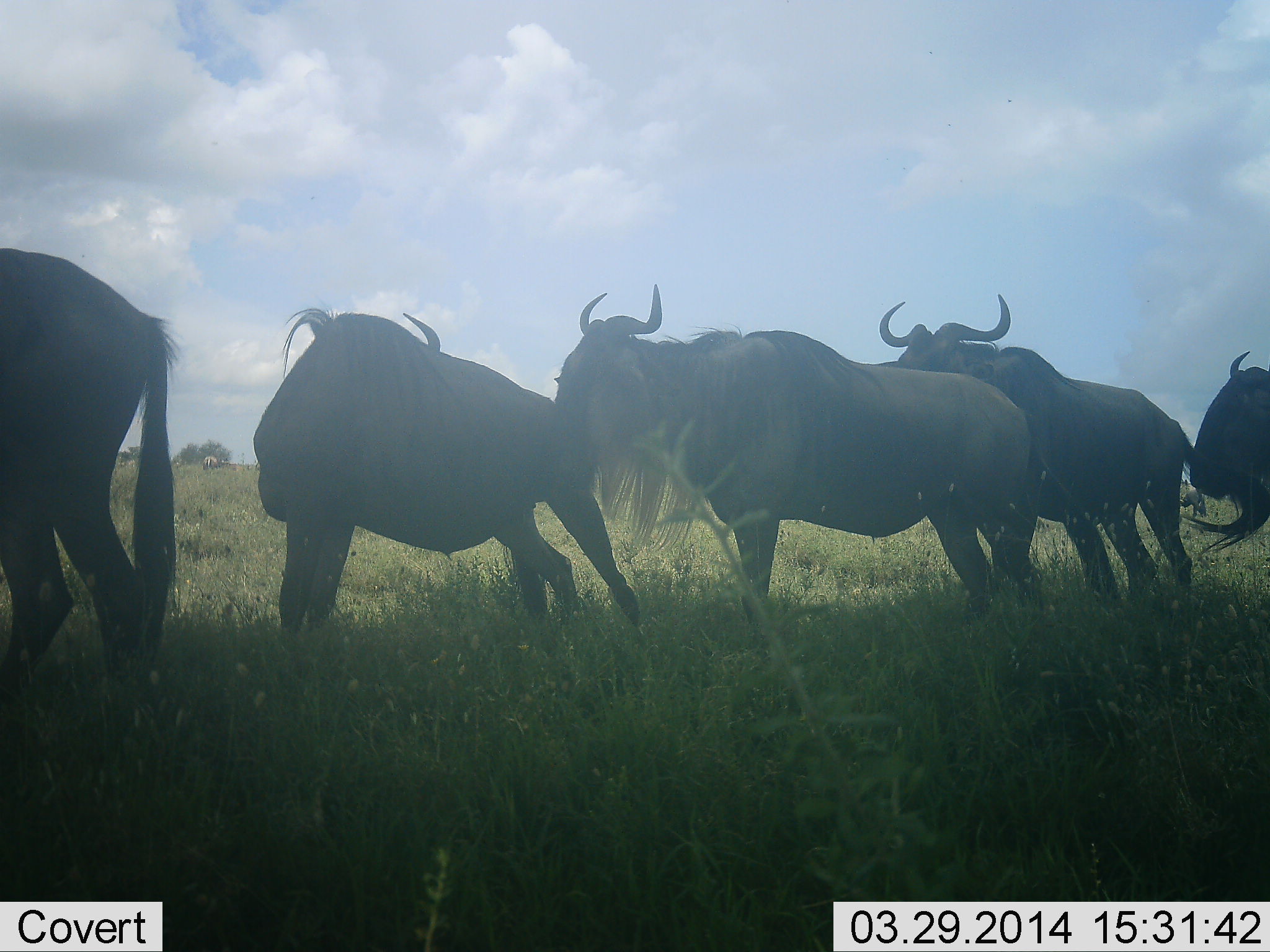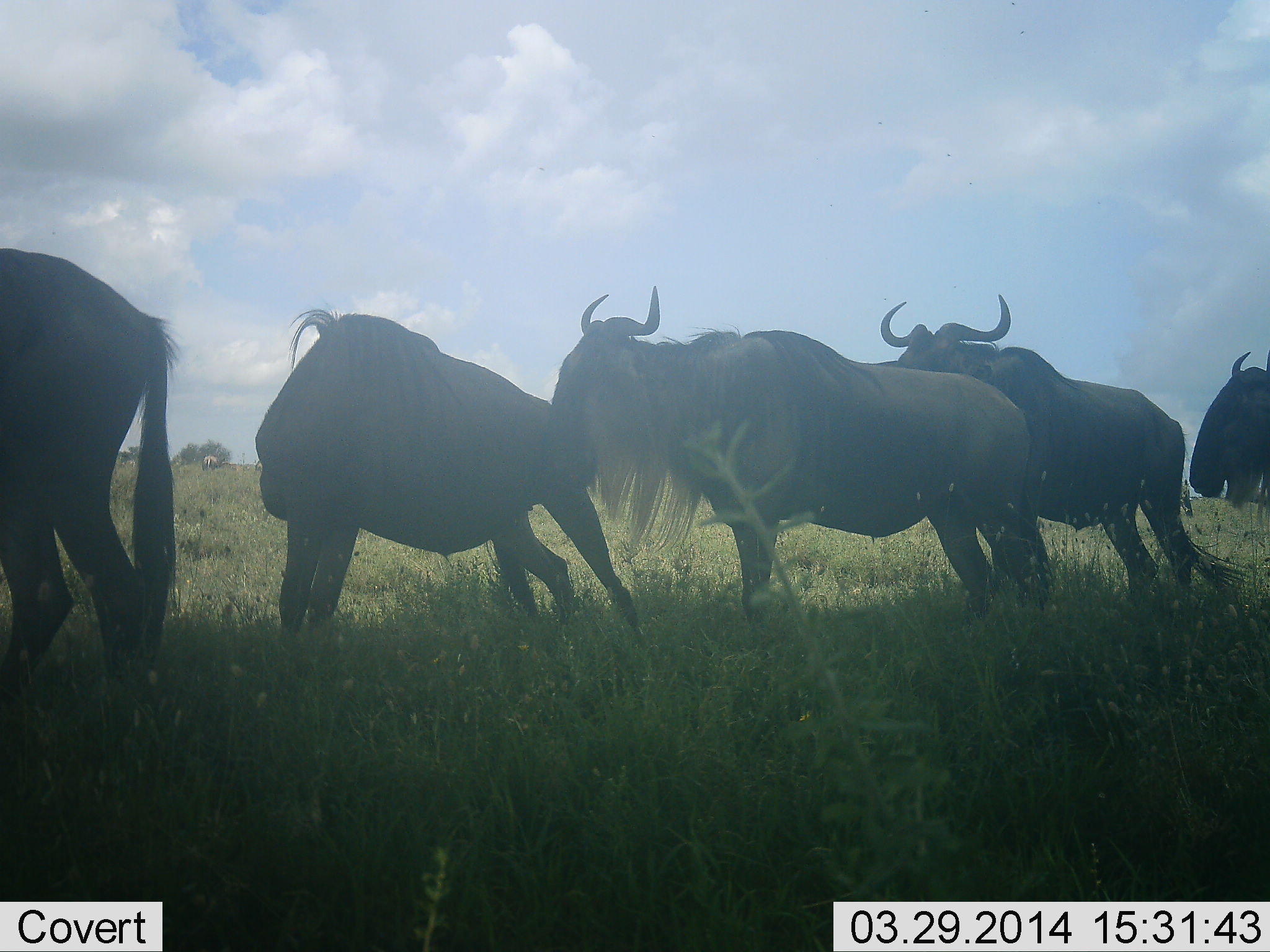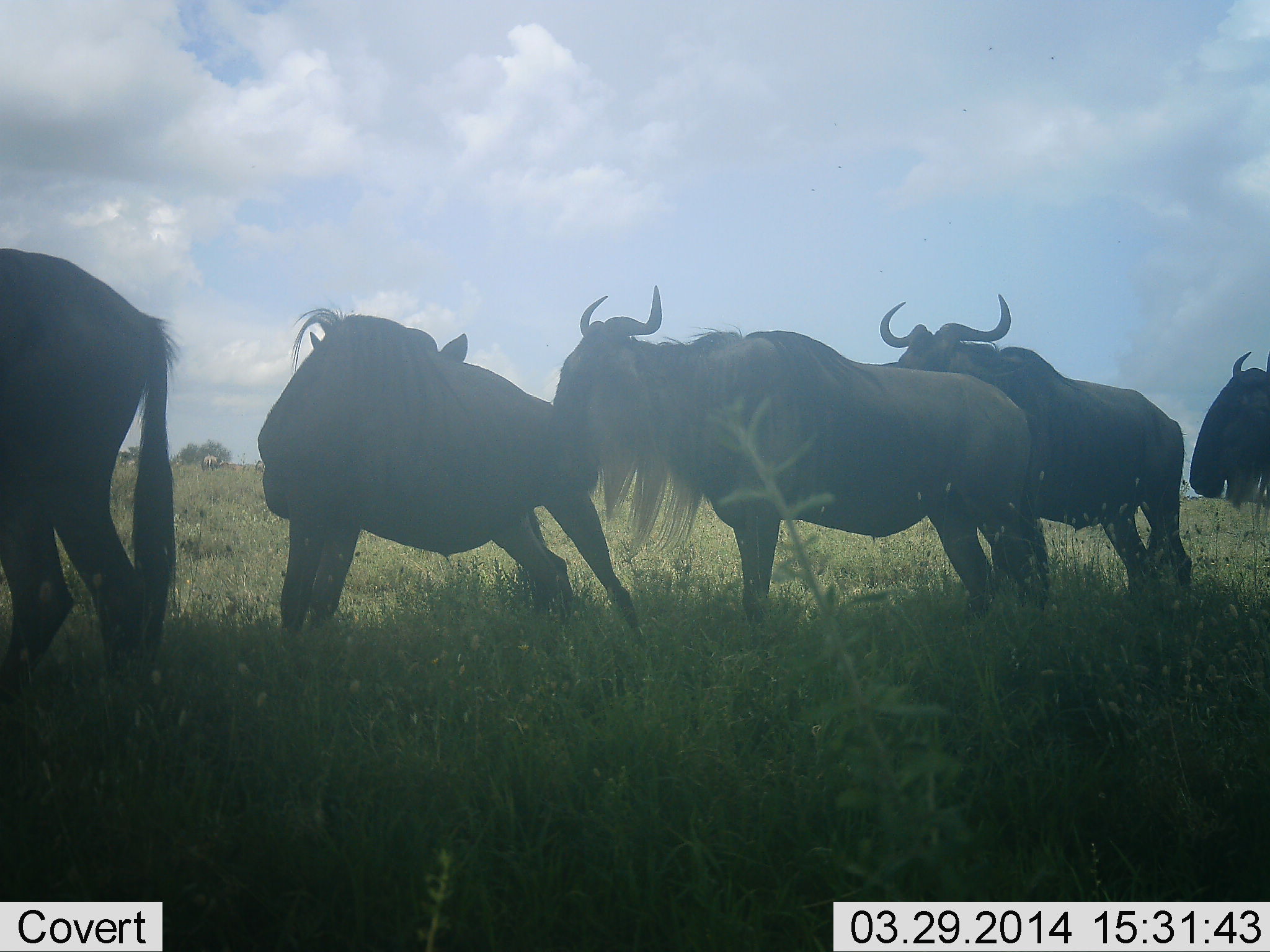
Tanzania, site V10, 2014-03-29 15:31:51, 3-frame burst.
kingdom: Animalia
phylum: Chordata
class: Mammalia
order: Artiodactyla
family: Bovidae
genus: Connochaetes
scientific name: Connochaetes taurinus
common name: blue wildebeest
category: wildebeest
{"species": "wildebeest (blue wildebeest) (Connochaetes taurinus)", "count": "5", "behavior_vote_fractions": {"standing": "100%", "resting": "10%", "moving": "0%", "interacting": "10%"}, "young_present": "0%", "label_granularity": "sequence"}